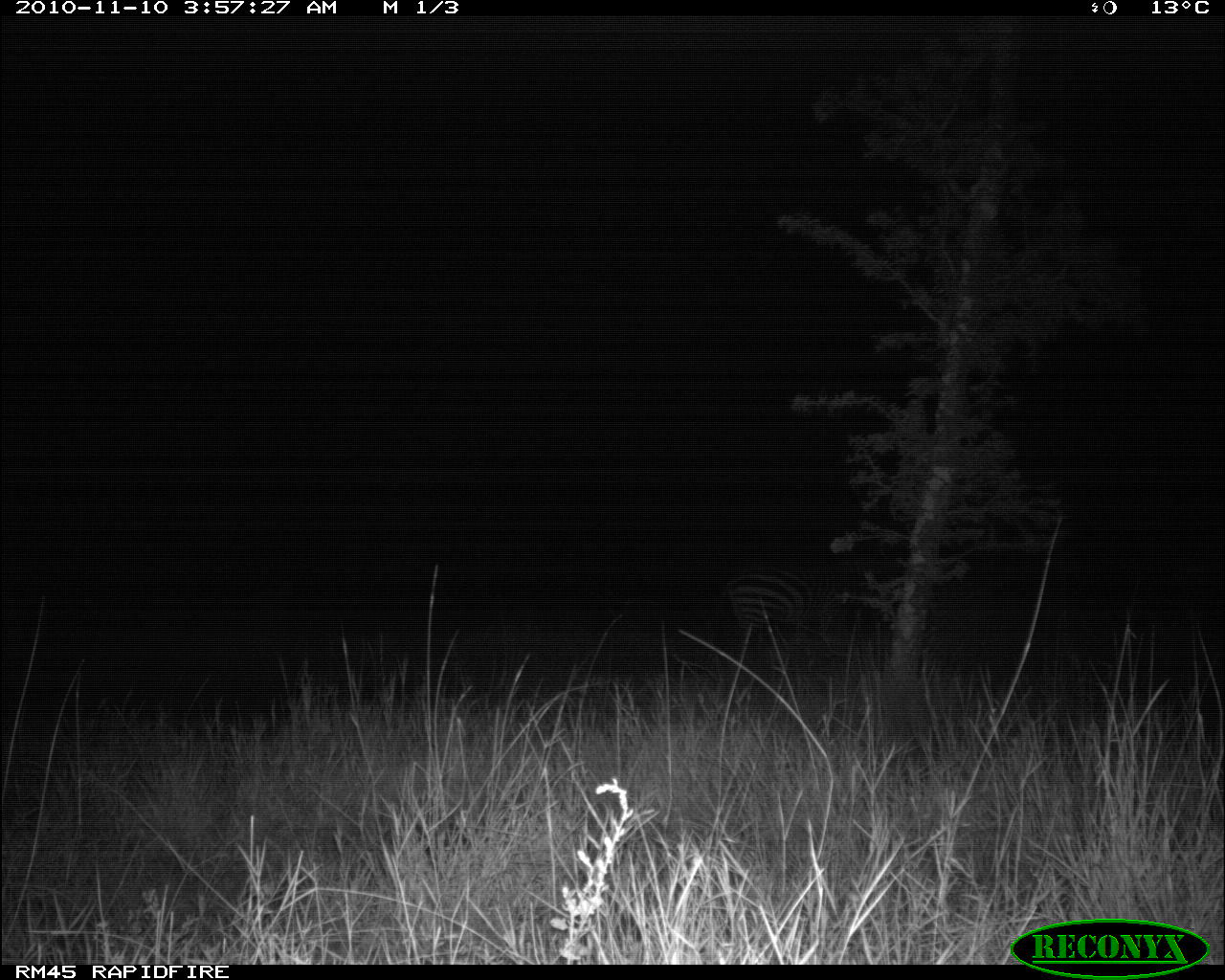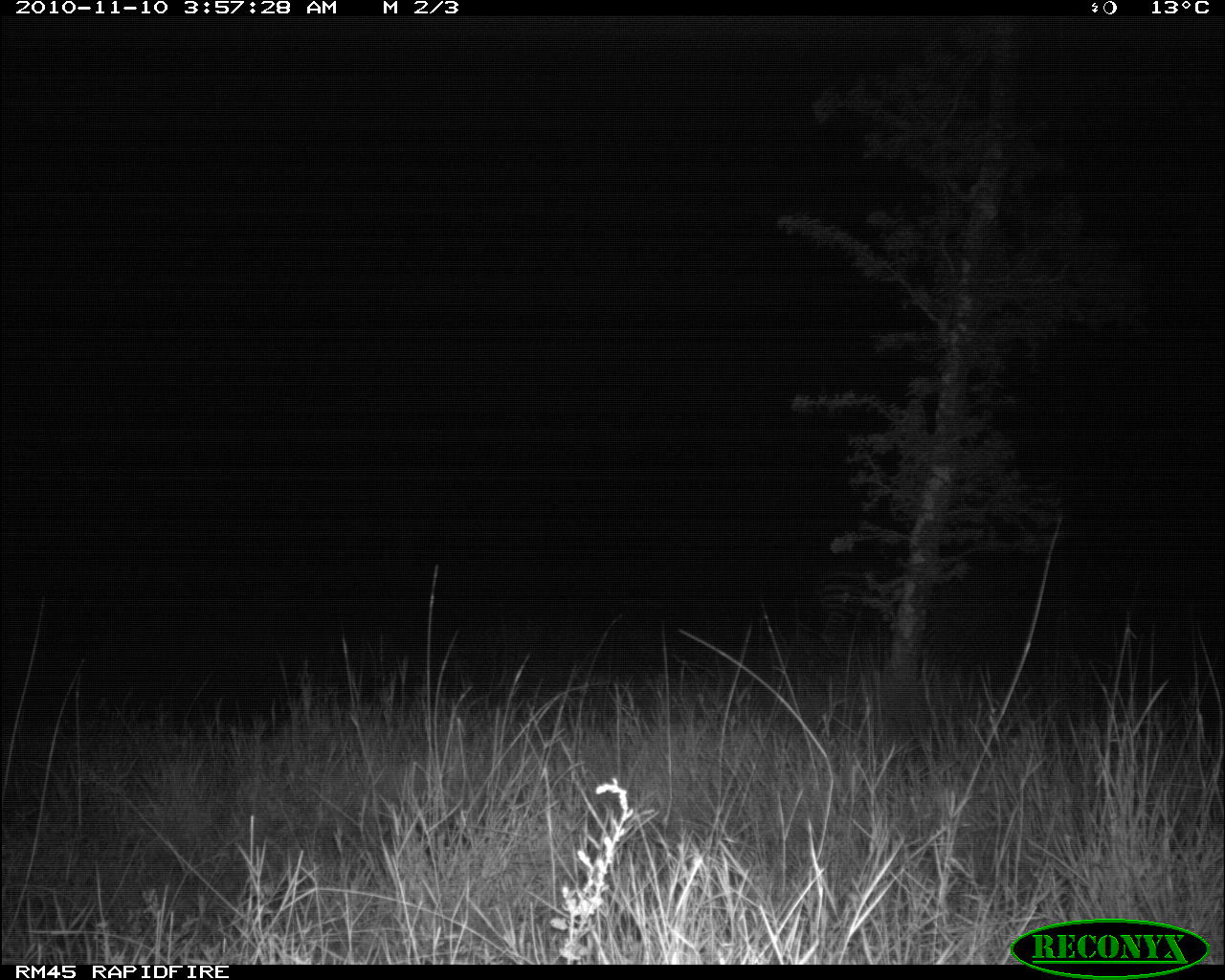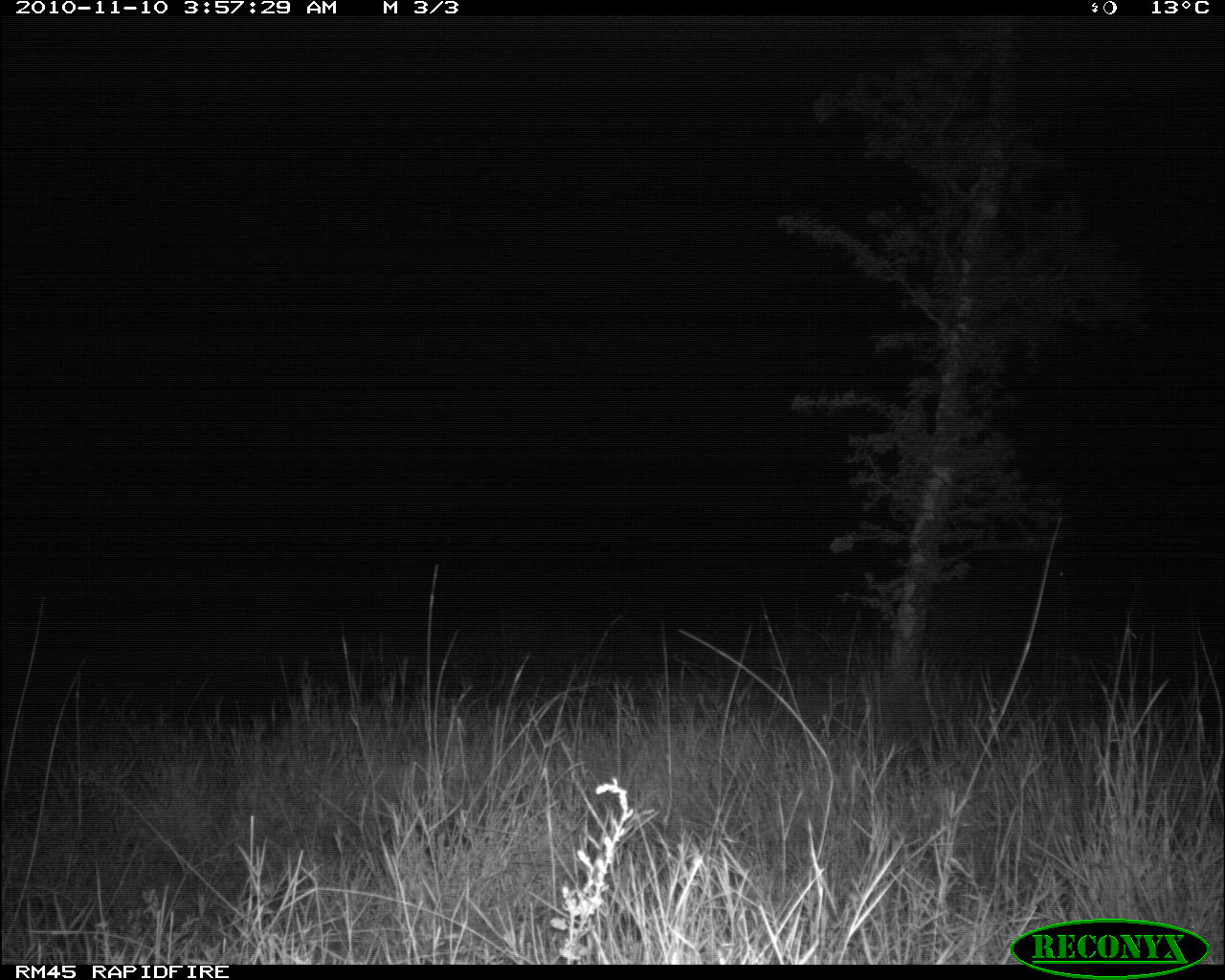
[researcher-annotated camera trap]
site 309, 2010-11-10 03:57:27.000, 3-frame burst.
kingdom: Animalia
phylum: Chordata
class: Mammalia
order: Perissodactyla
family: Equidae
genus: Equus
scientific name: Equus quagga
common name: plains zebra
Equus quagga (plains zebra), count 1.